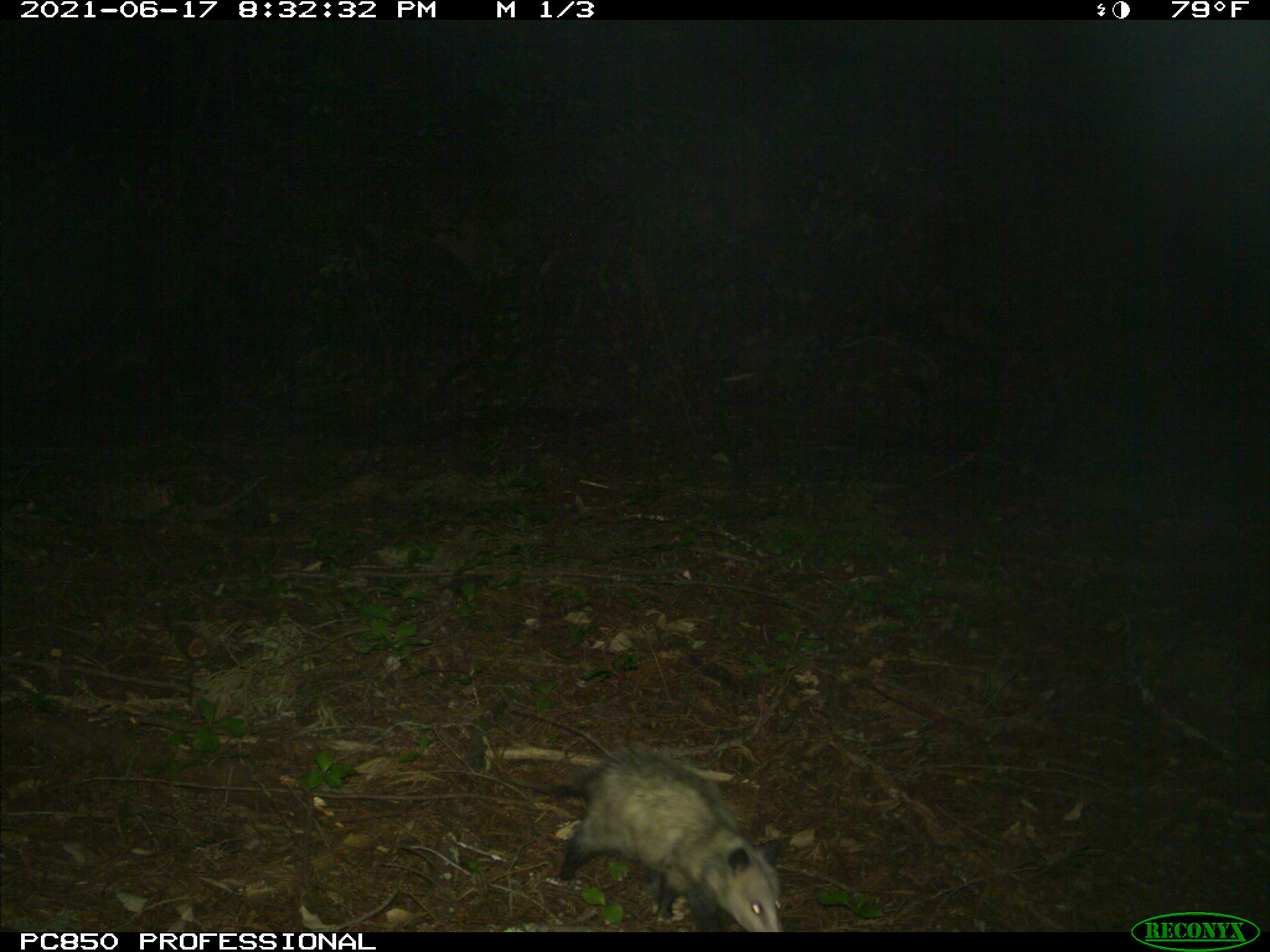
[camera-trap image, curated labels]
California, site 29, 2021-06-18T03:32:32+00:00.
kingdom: Animalia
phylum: Chordata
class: Mammalia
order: Didelphimorphia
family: Didelphidae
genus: Didelphis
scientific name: Didelphis virginiana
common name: virginia opossum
Virginia opossum (Didelphis virginiana).